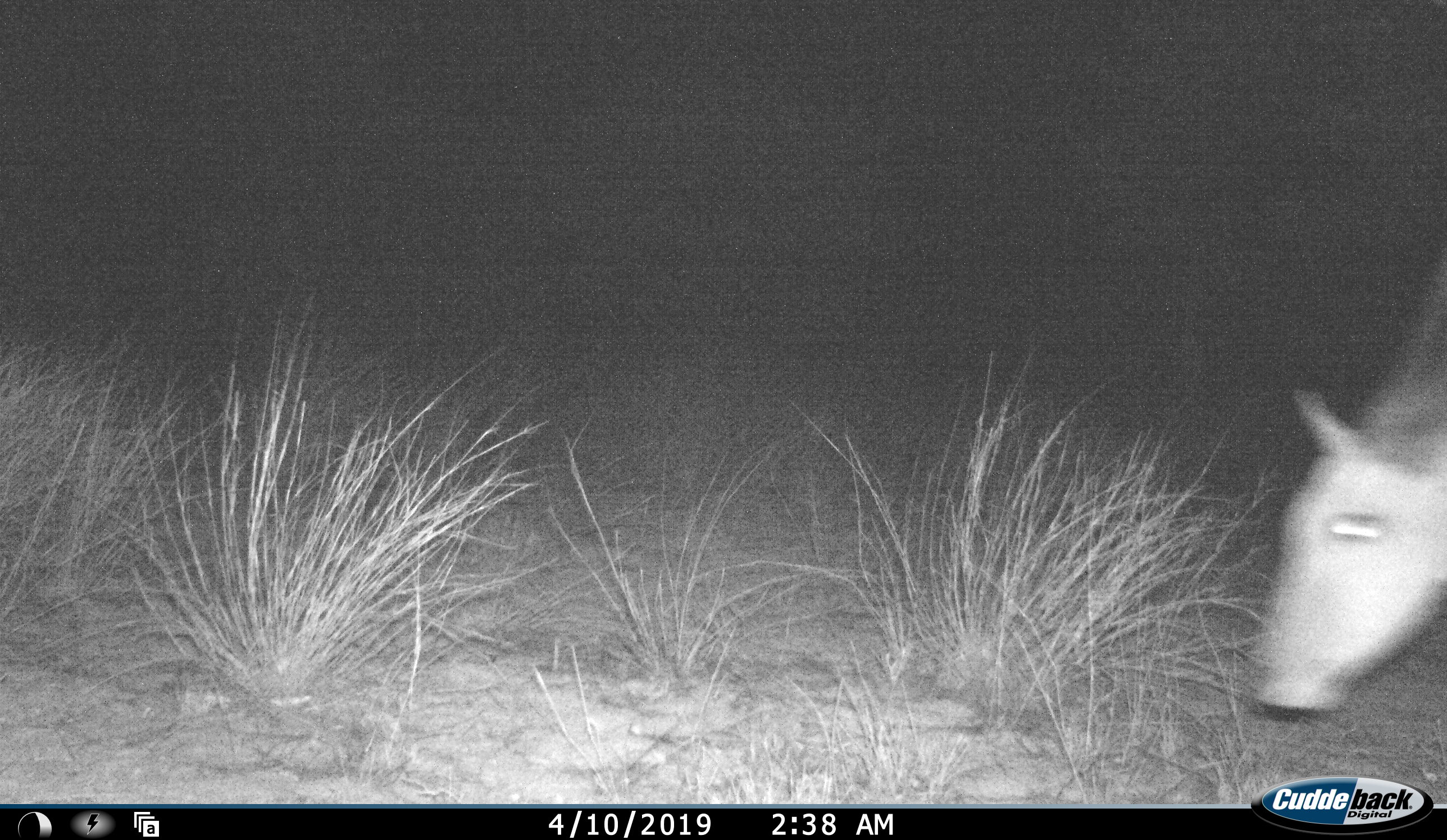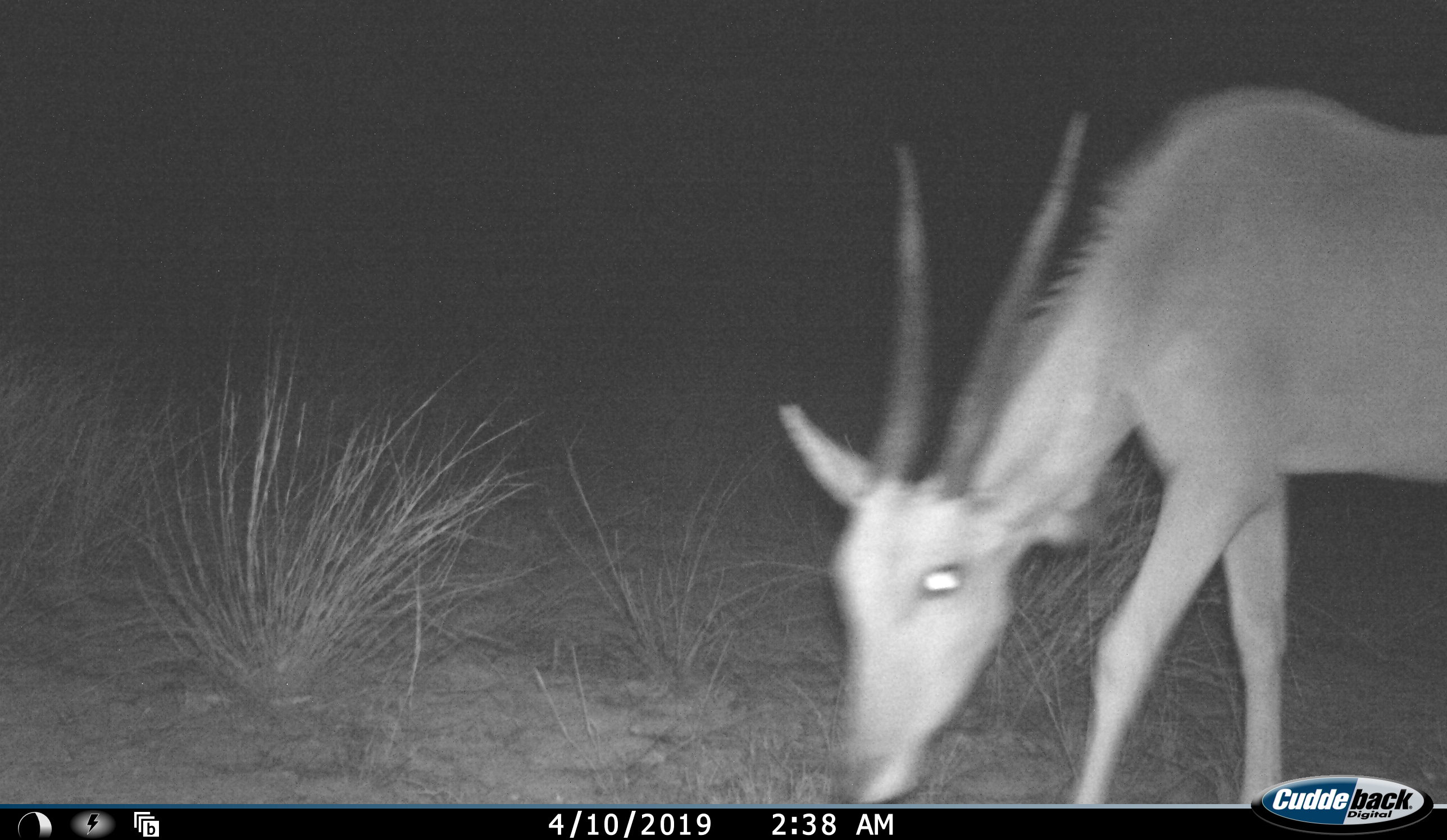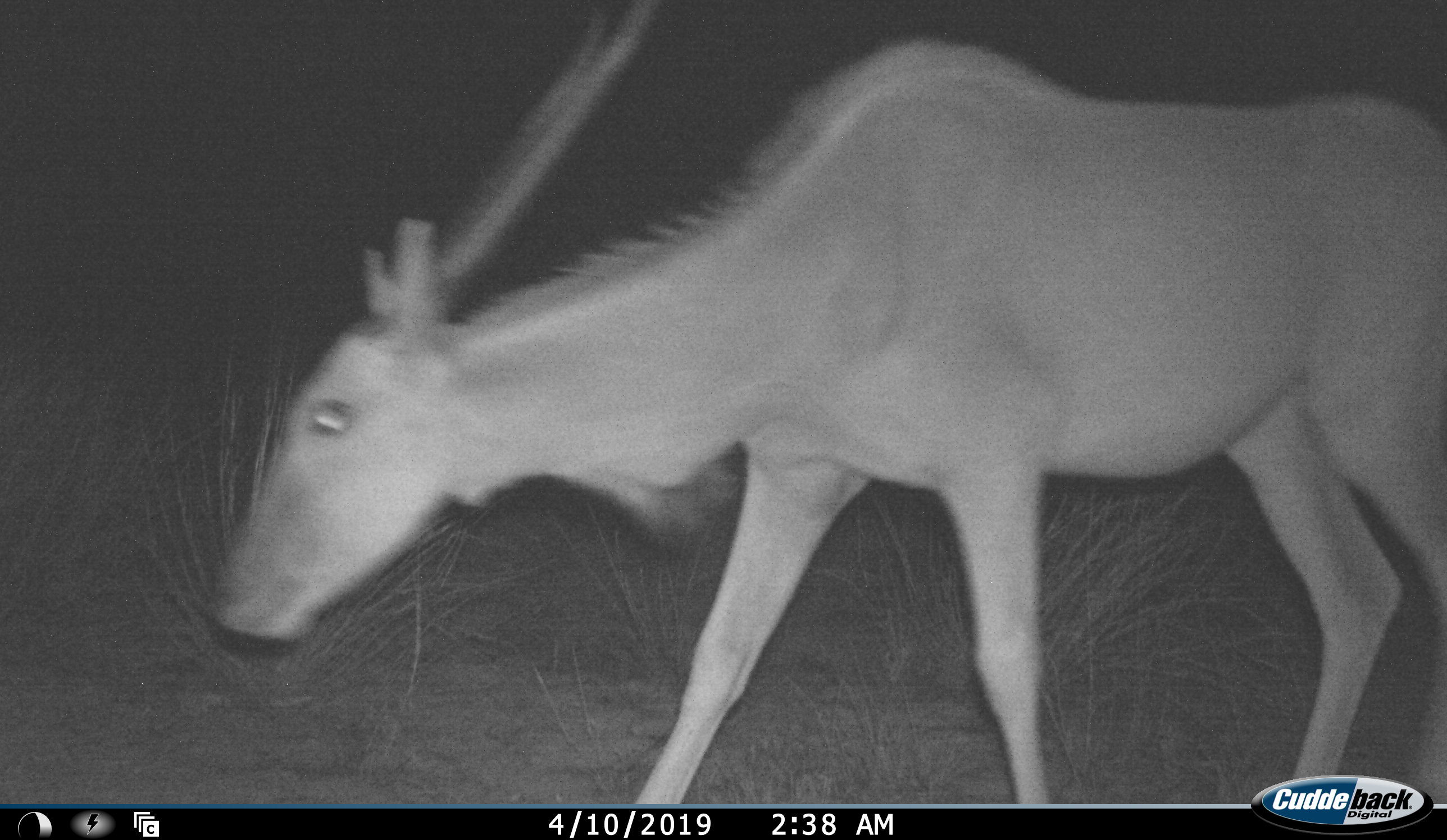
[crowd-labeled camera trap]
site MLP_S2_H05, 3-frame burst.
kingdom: Animalia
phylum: Chordata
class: Mammalia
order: Artiodactyla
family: Bovidae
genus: Tragelaphus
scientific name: Tragelaphus oryx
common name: eland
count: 1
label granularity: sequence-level